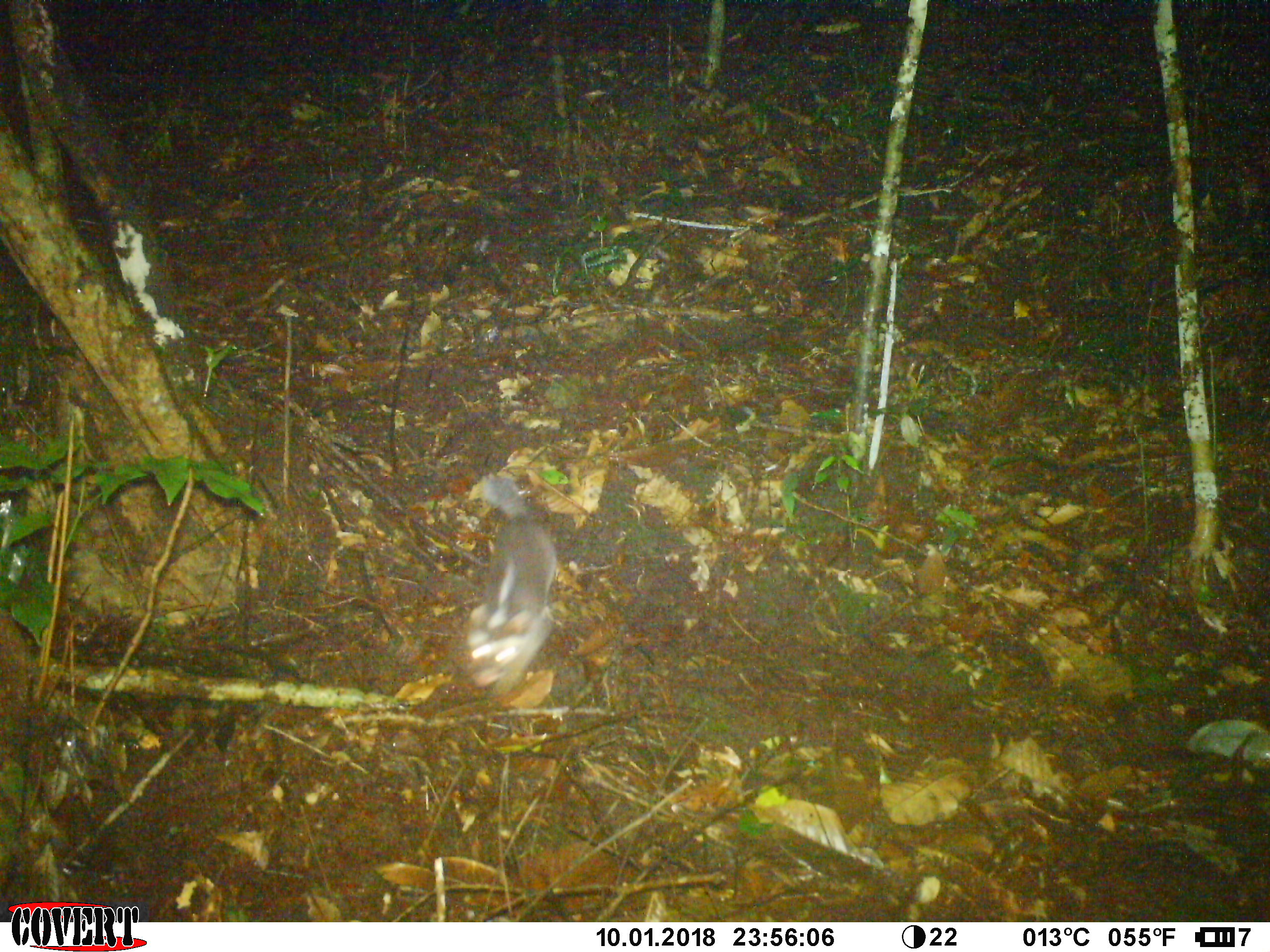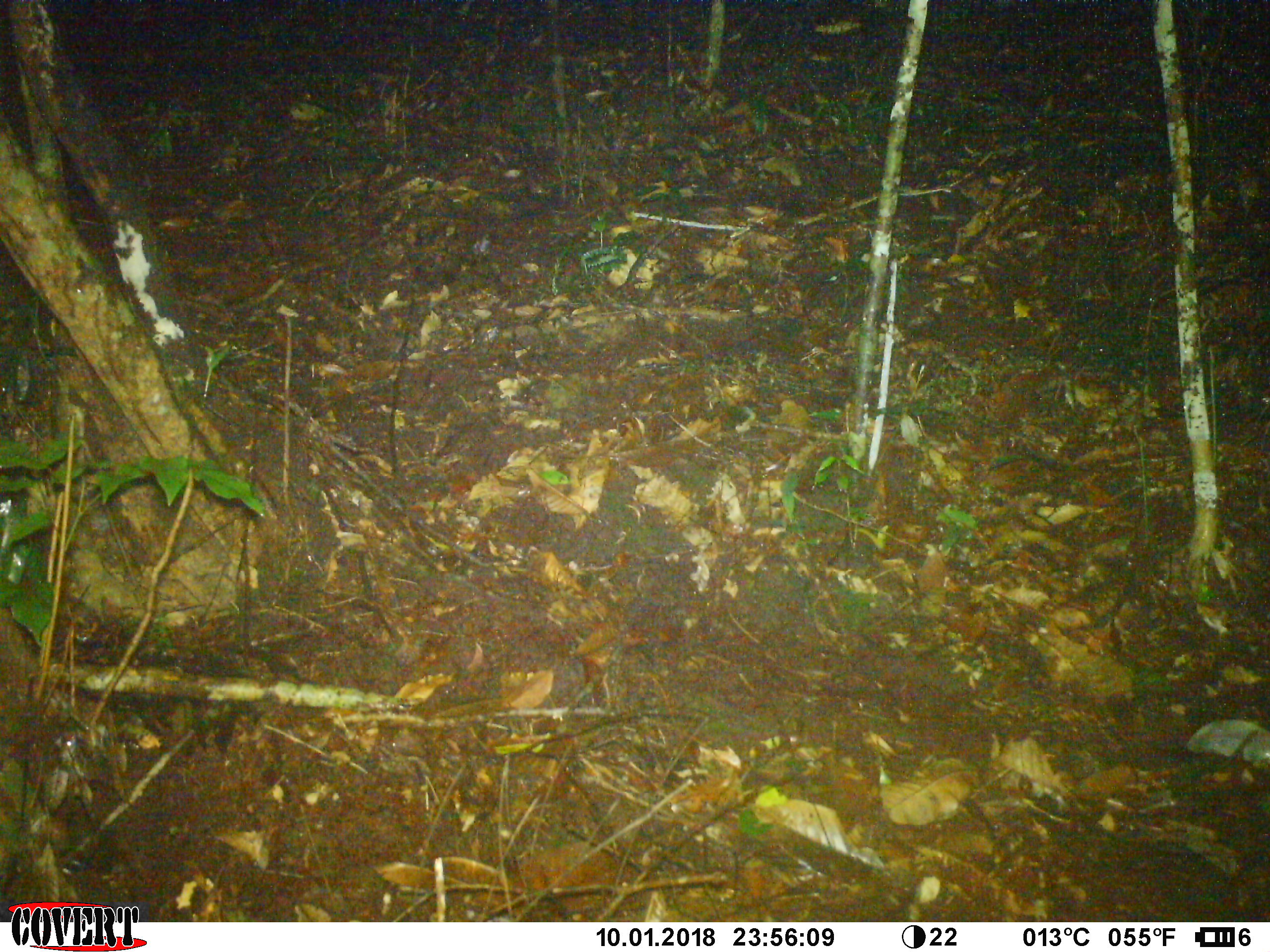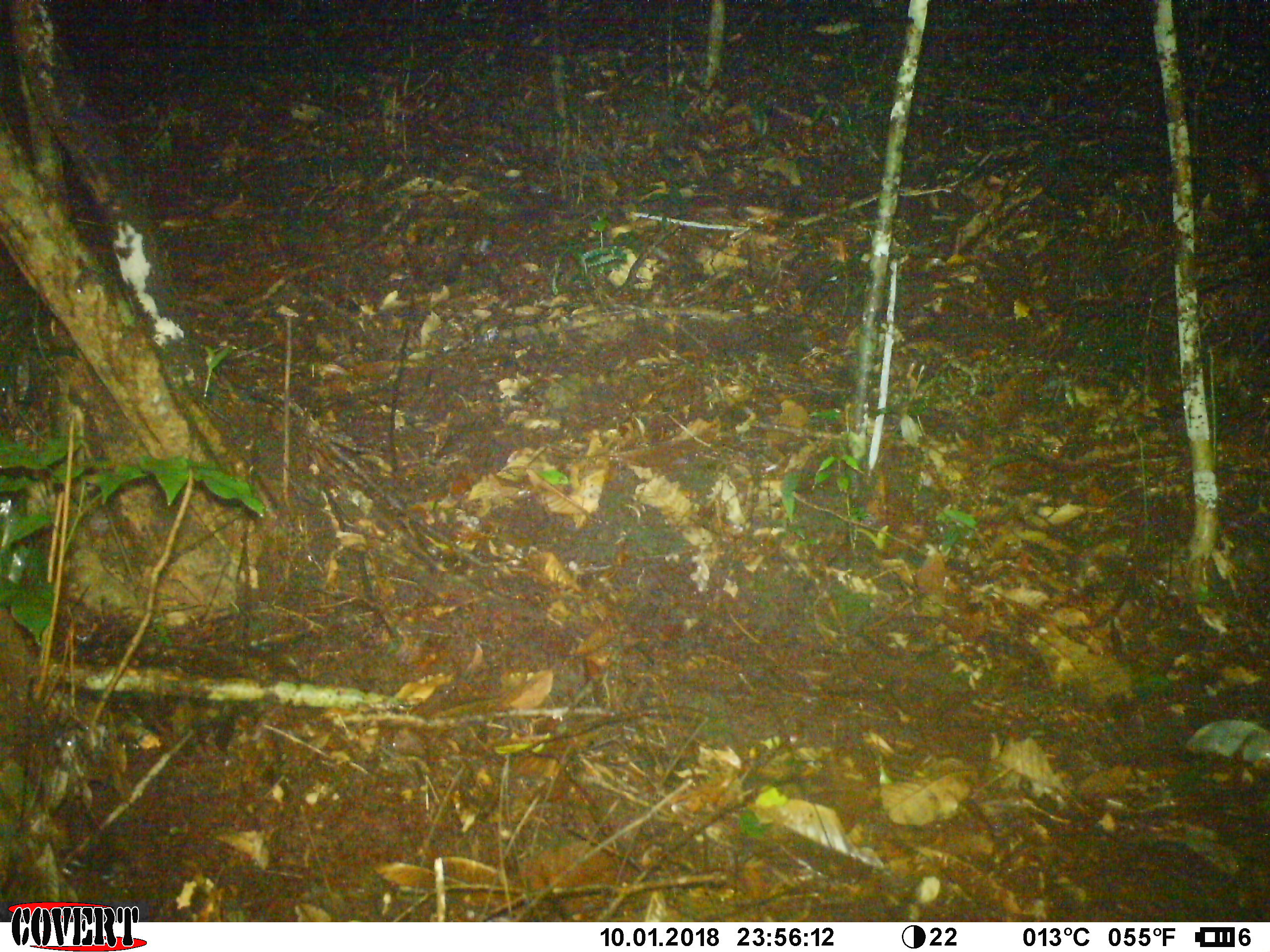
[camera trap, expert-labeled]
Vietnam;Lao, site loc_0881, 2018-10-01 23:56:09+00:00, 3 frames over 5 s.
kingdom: Animalia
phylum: Chordata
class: Mammalia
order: Carnivora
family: Mustelidae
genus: Melogale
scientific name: Melogale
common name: ferret badger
Ferret badger (Melogale). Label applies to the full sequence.